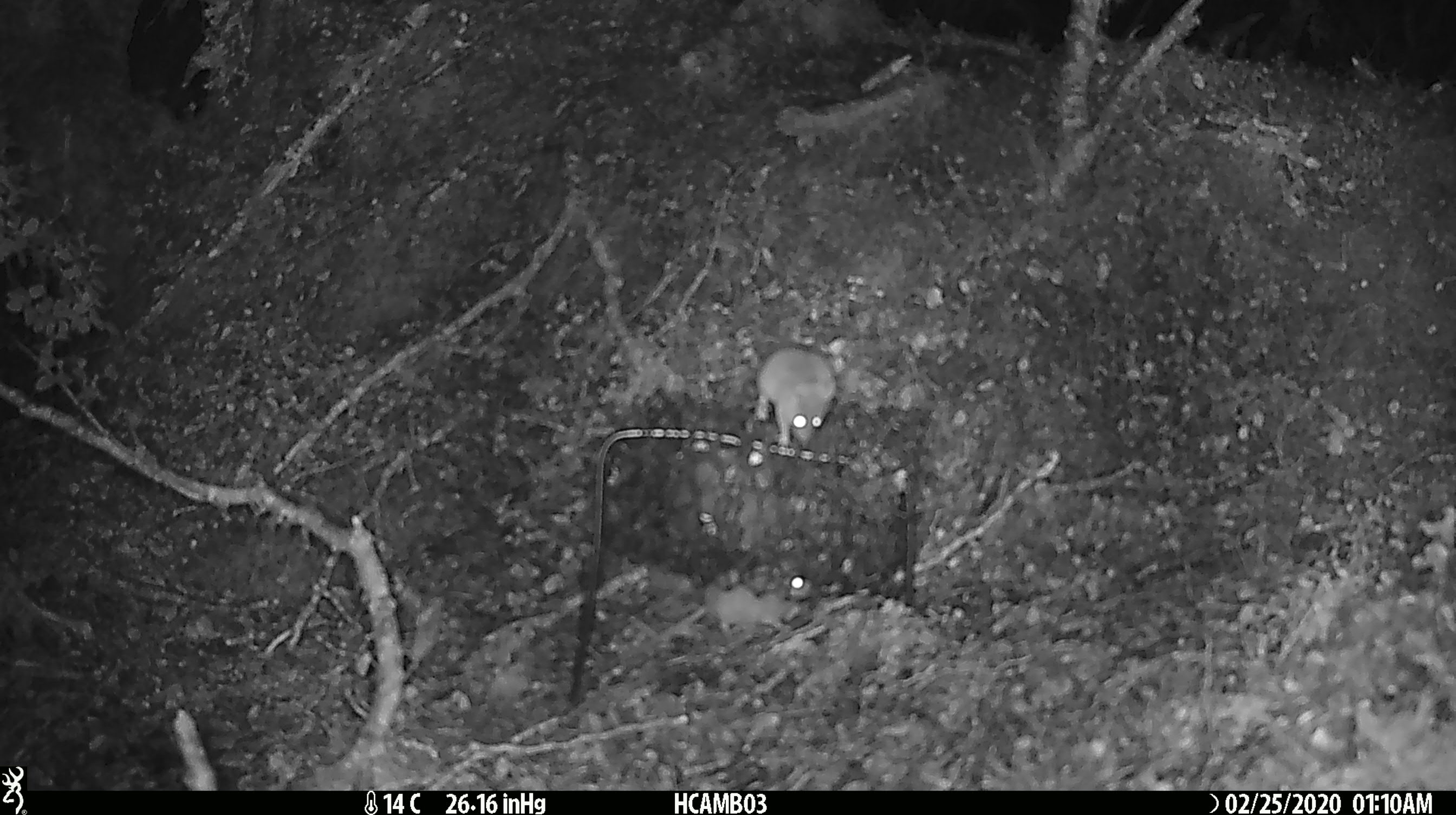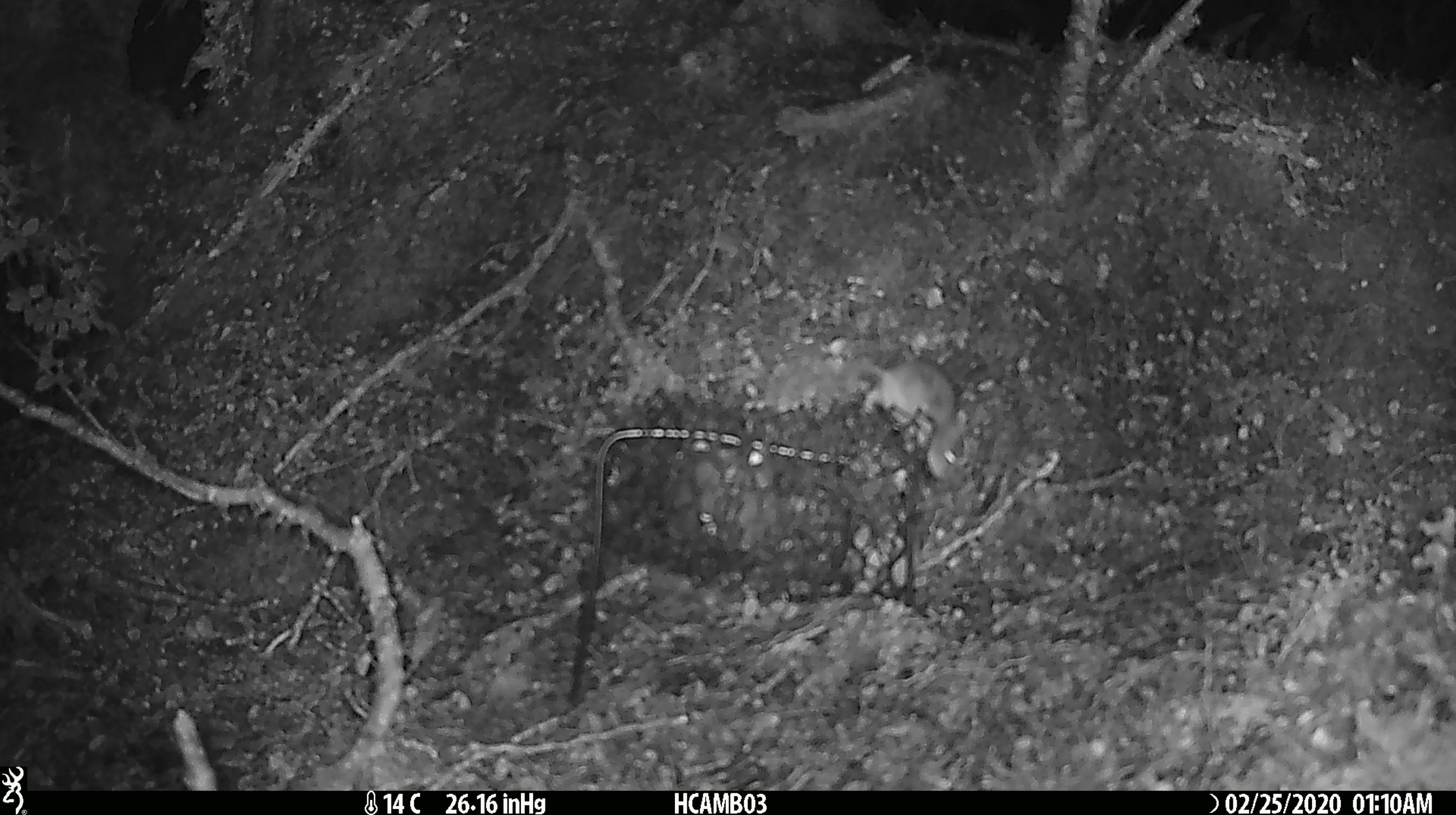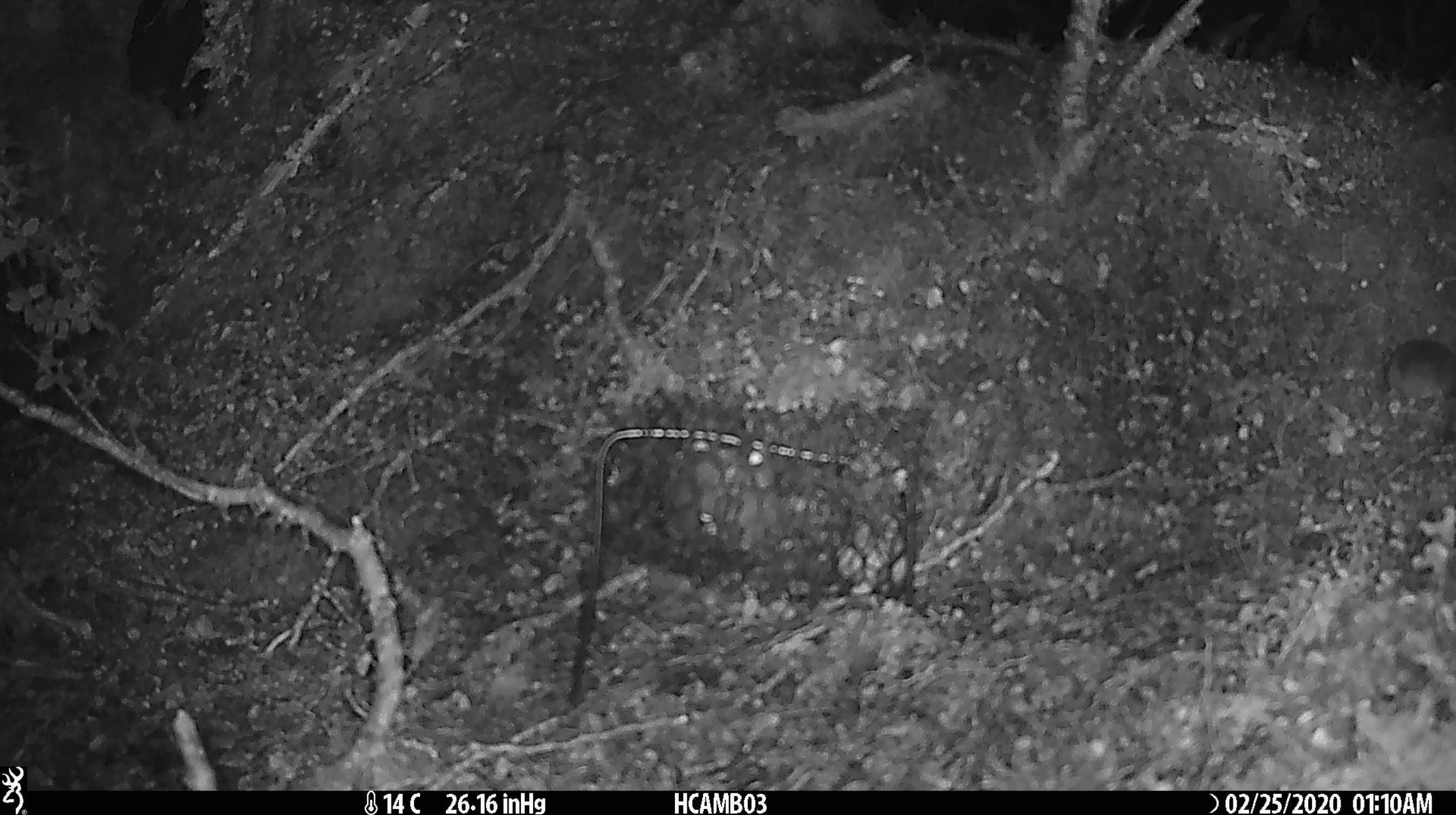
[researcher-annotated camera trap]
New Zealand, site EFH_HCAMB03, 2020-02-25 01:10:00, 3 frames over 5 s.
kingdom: Animalia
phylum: Chordata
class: Mammalia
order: Rodentia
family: Muridae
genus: Mus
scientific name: Mus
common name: mouse